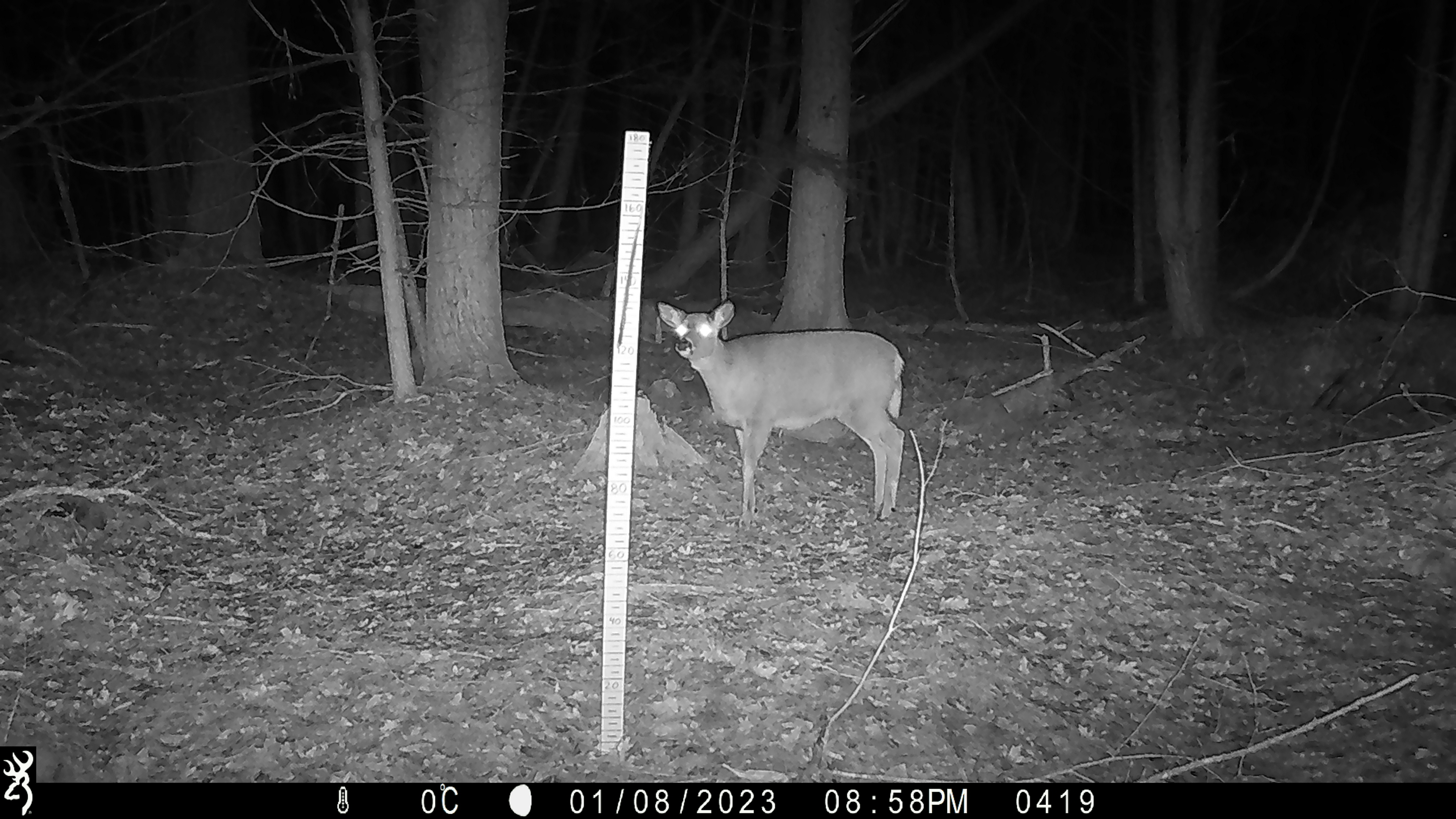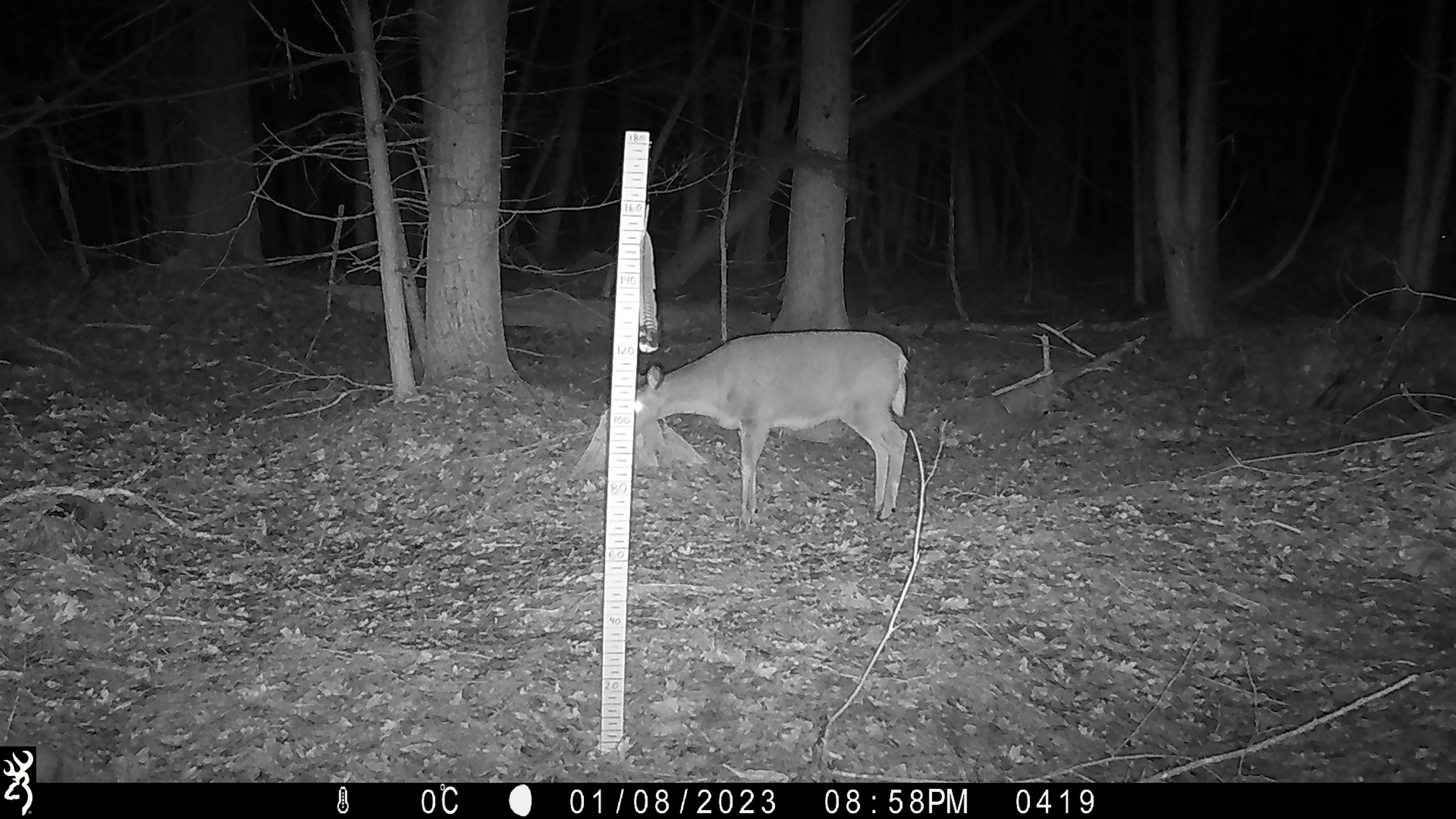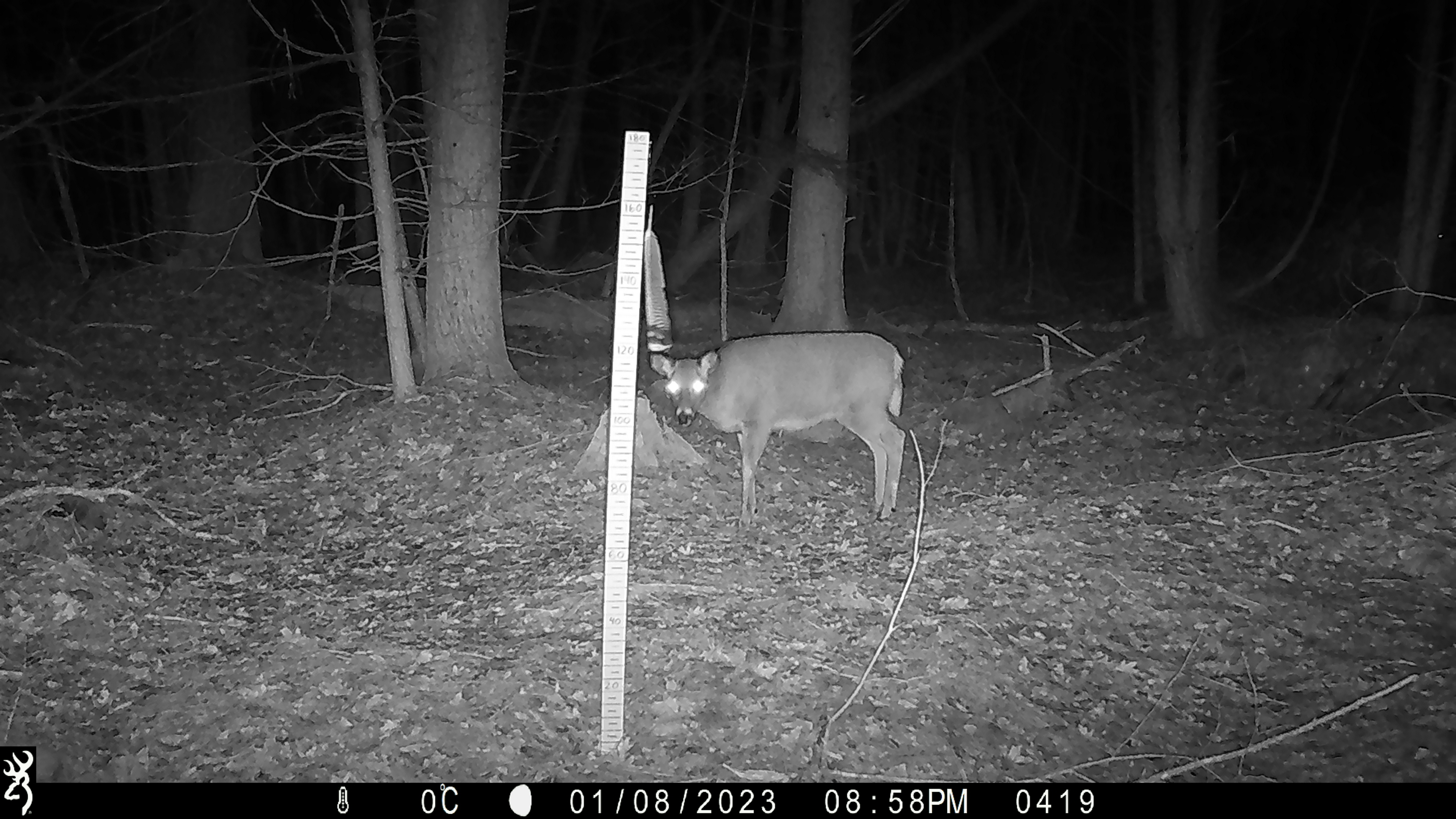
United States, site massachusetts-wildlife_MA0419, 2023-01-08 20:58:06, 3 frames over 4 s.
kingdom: Animalia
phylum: Chordata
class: Mammalia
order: Artiodactyla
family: Cervidae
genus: Odocoileus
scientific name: Odocoileus virginianus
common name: white-tailed deer